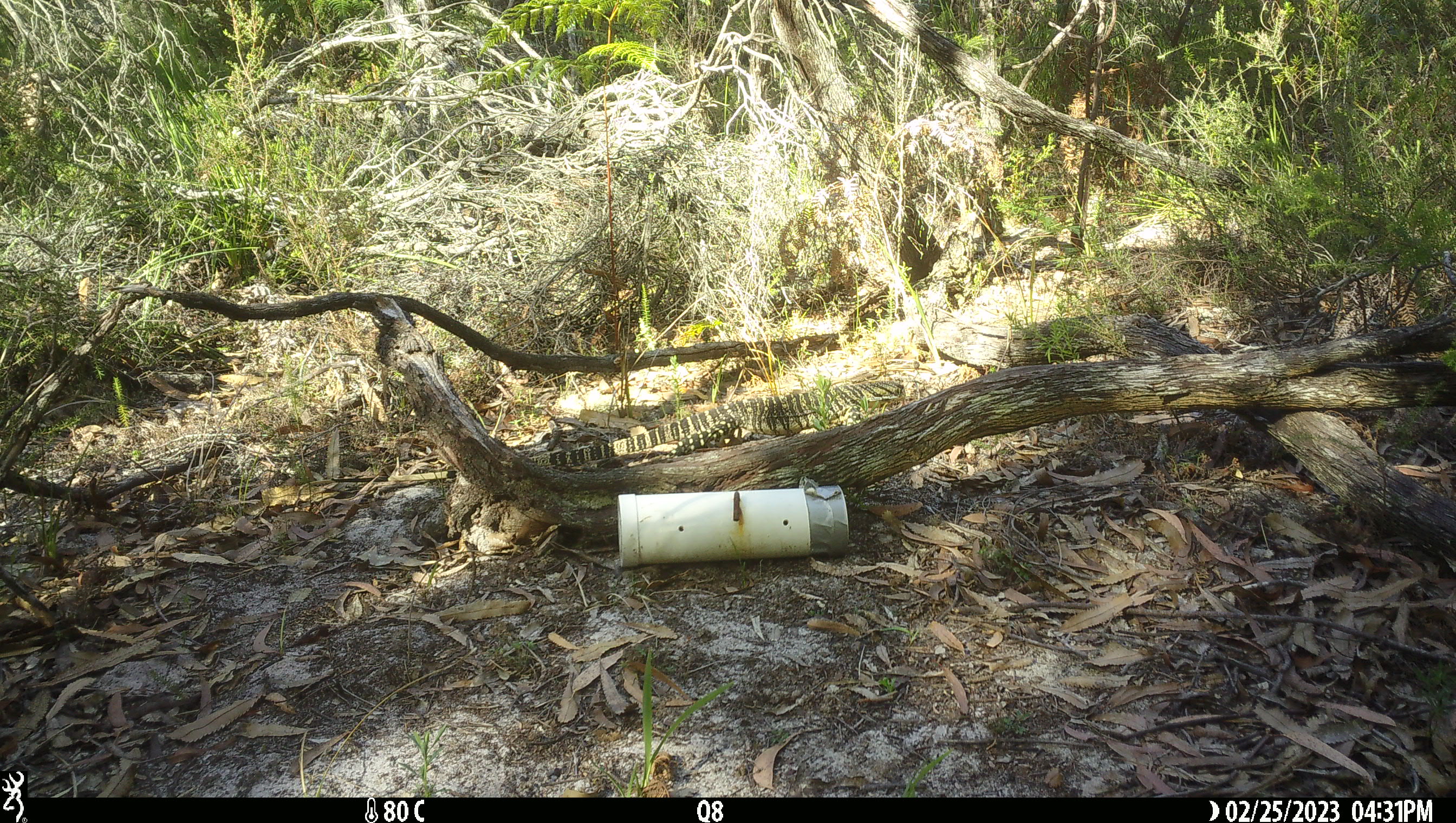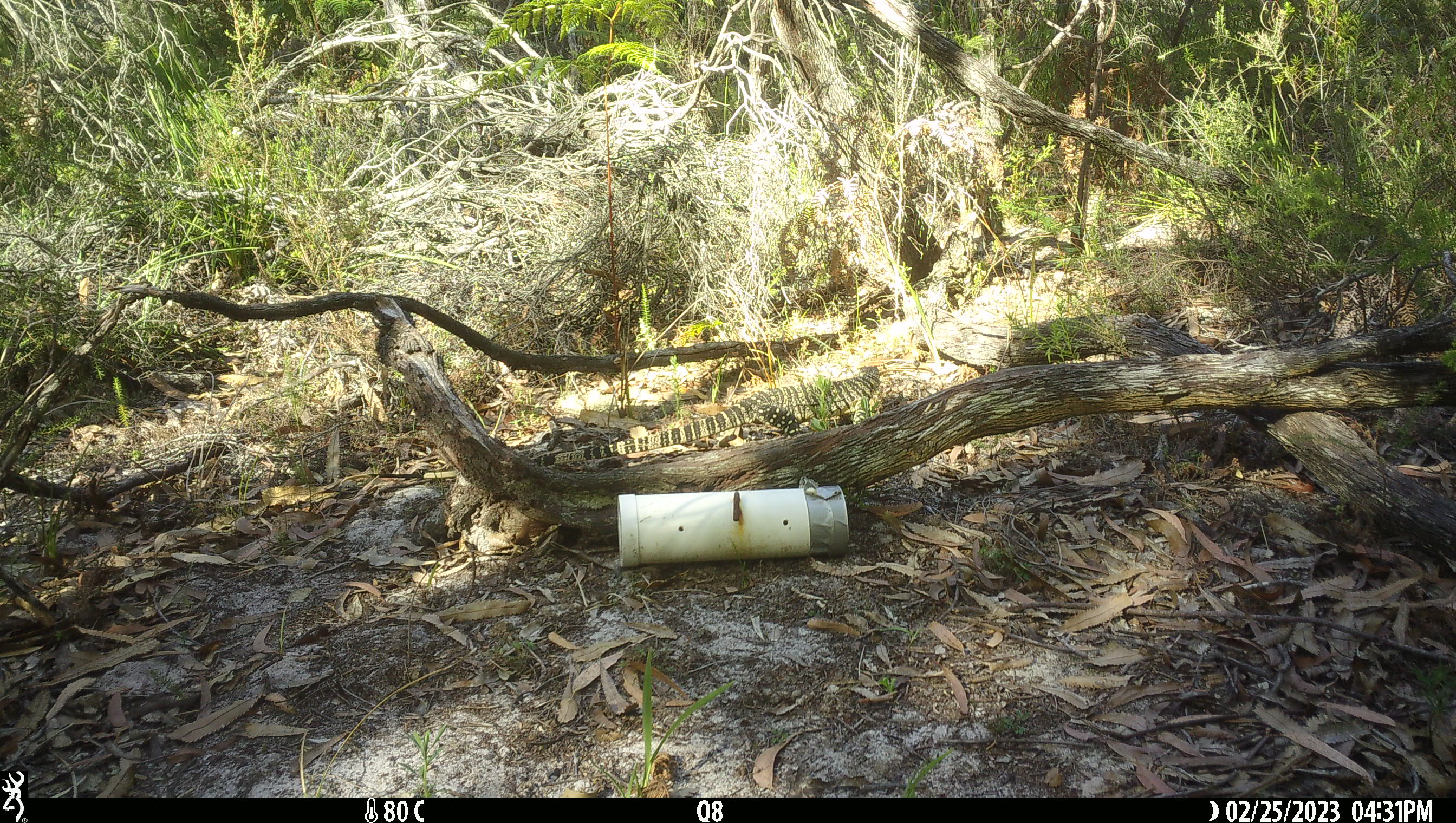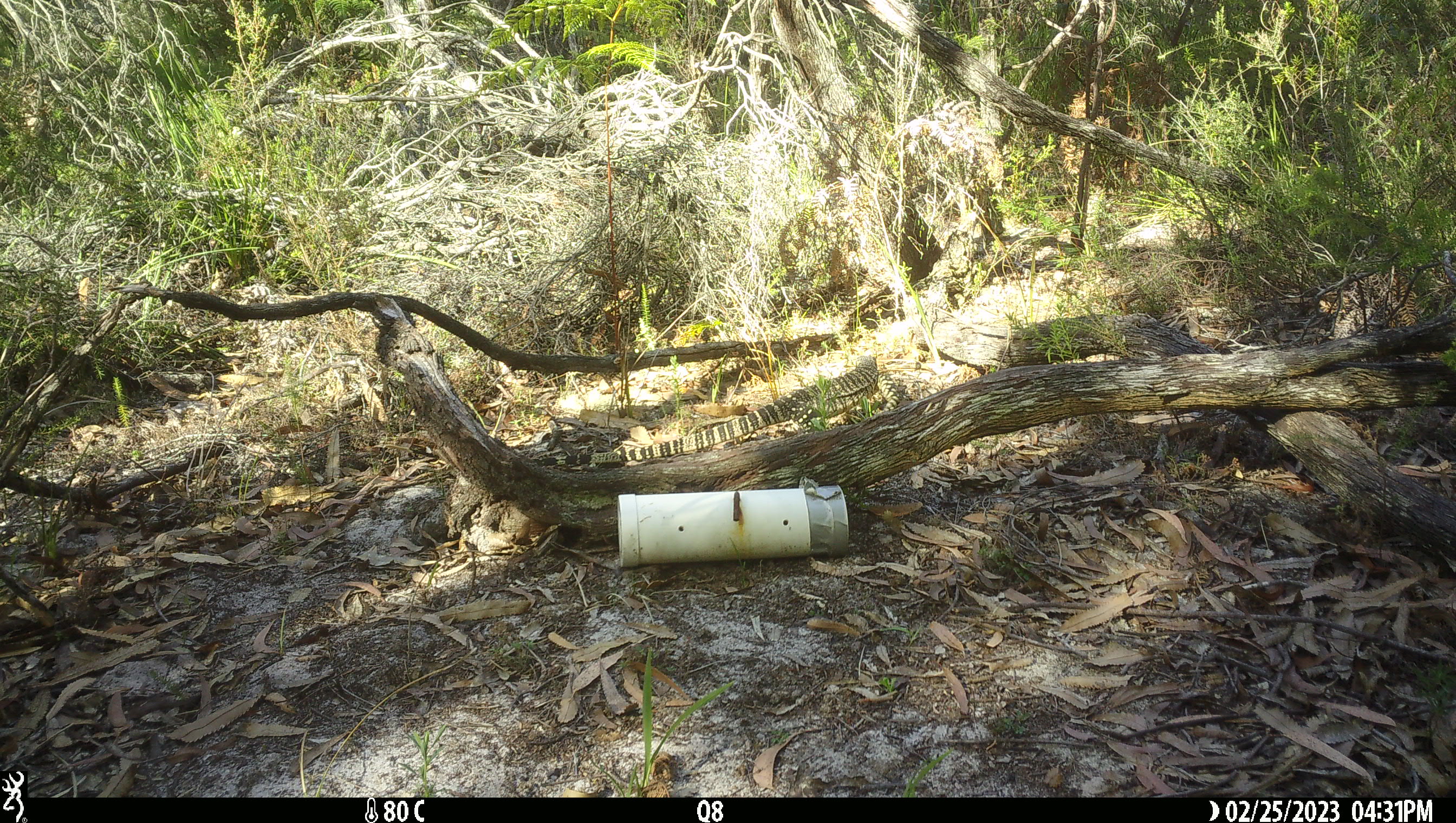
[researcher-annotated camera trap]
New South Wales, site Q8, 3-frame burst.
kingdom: Animalia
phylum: Chordata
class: Reptilia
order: Squamata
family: Varanidae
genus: Varanus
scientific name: Varanus varius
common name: lace monitor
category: goanna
Goanna (lace monitor) (Varanus varius).